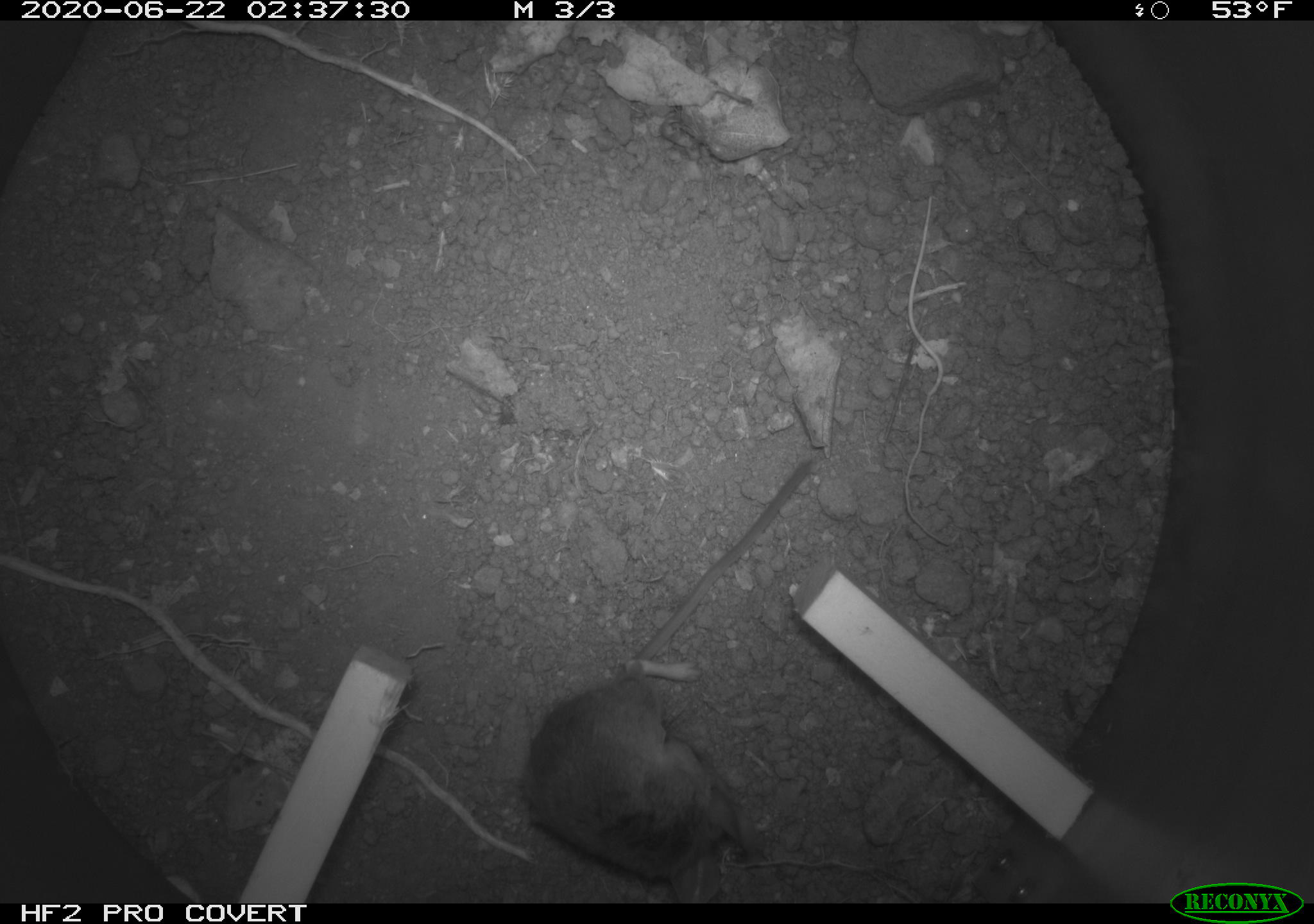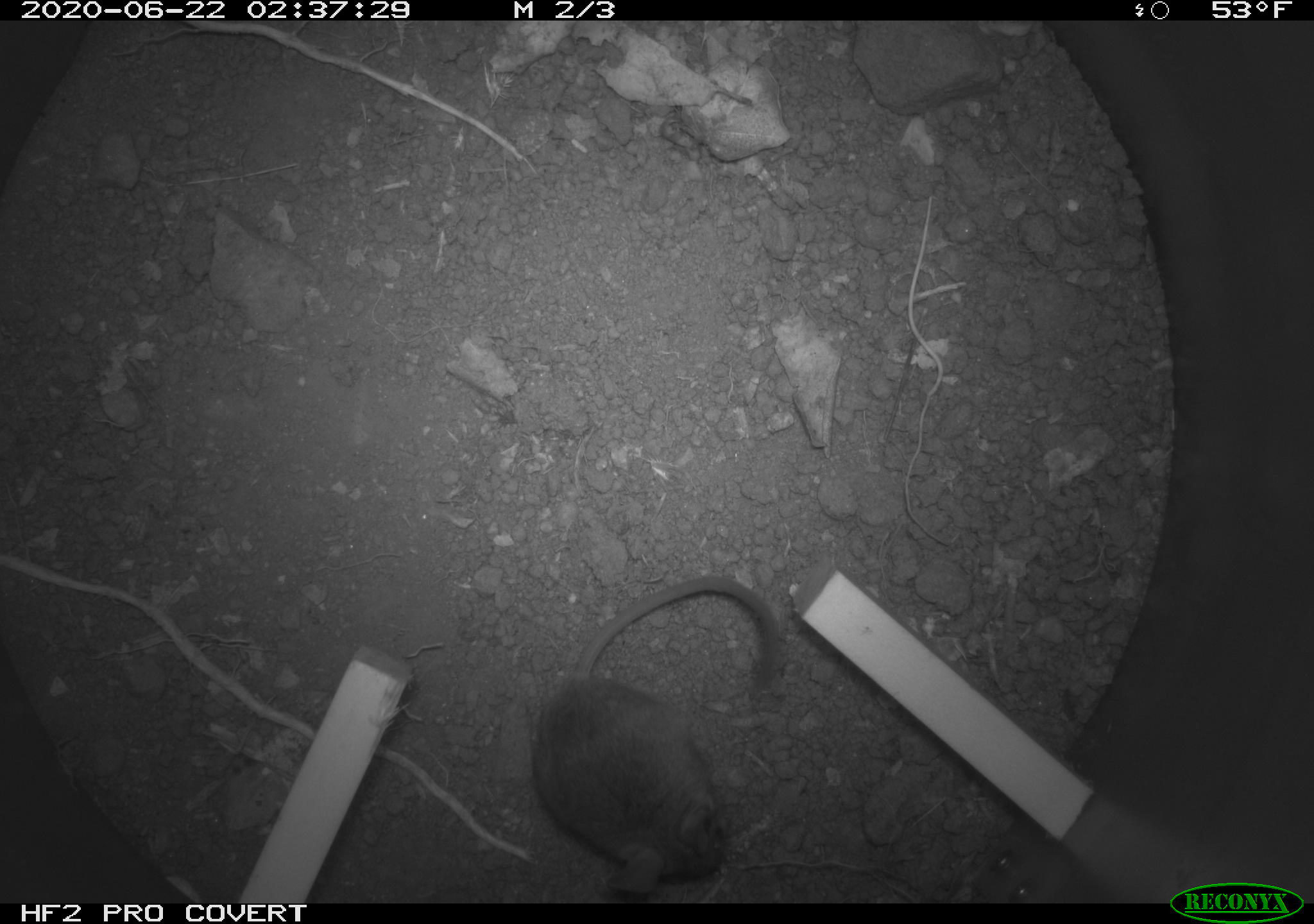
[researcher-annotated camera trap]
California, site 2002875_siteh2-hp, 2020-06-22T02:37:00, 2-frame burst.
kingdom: Animalia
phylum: Chordata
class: Mammalia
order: Rodentia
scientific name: Rodentia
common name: rodent